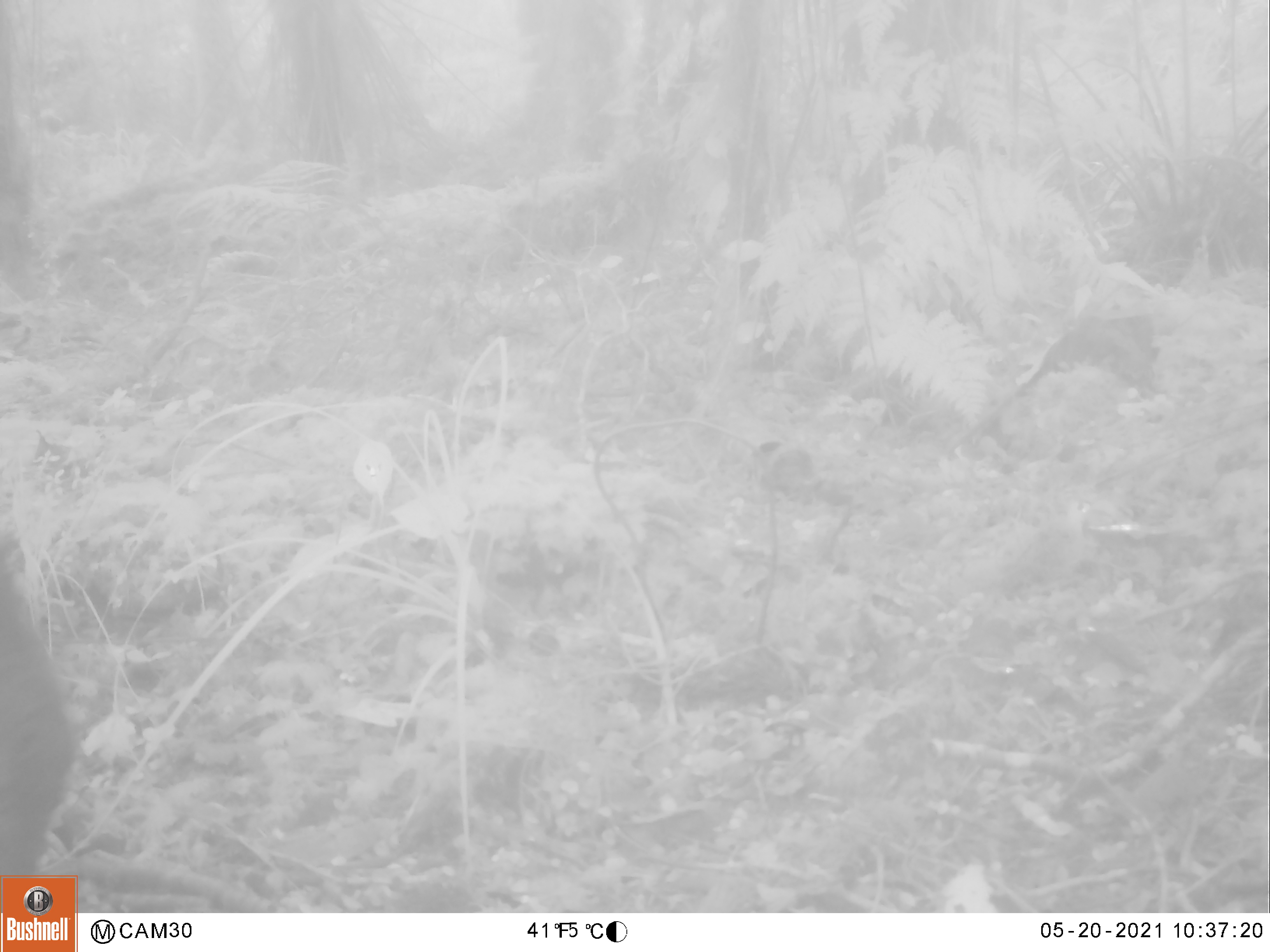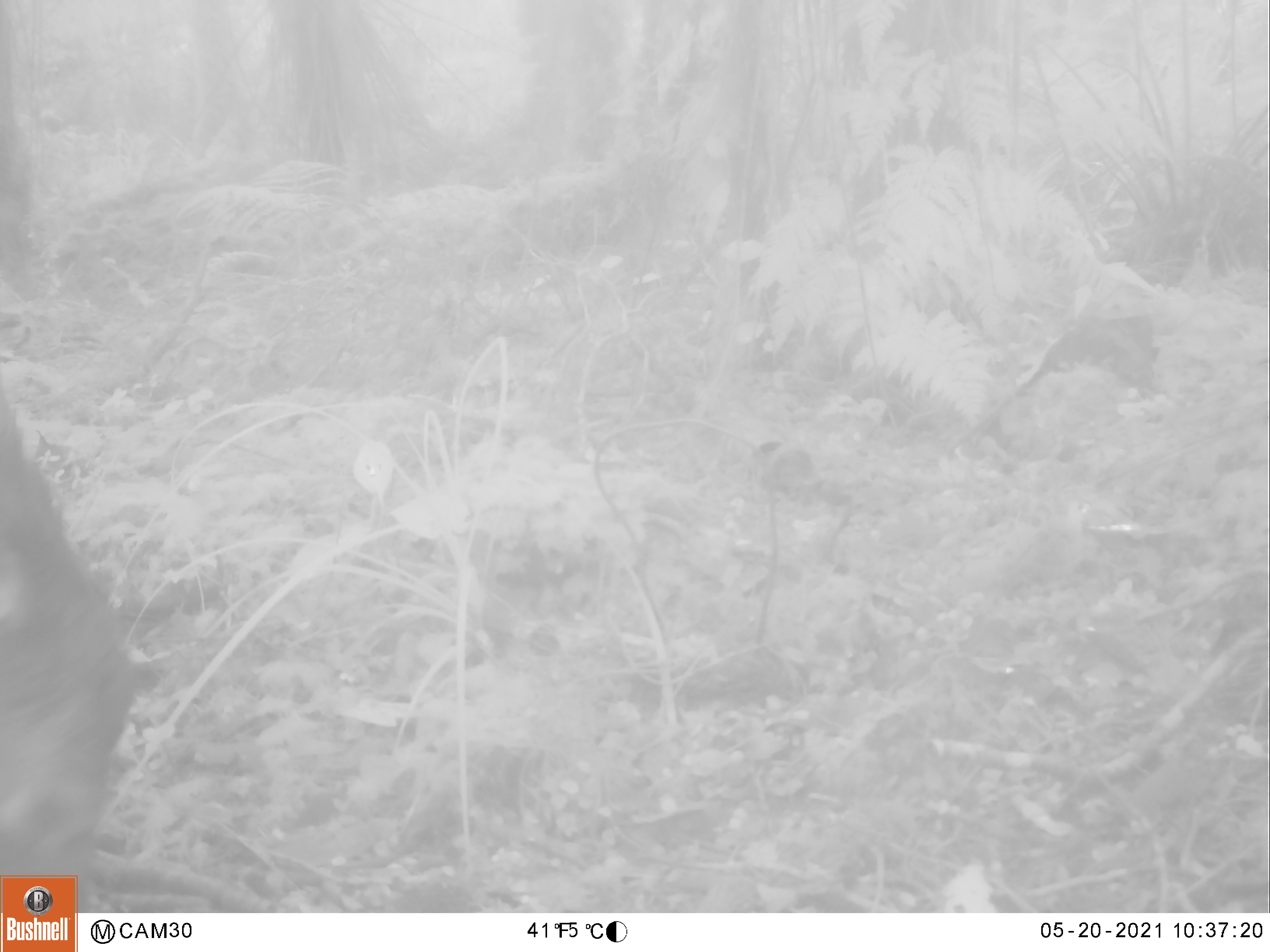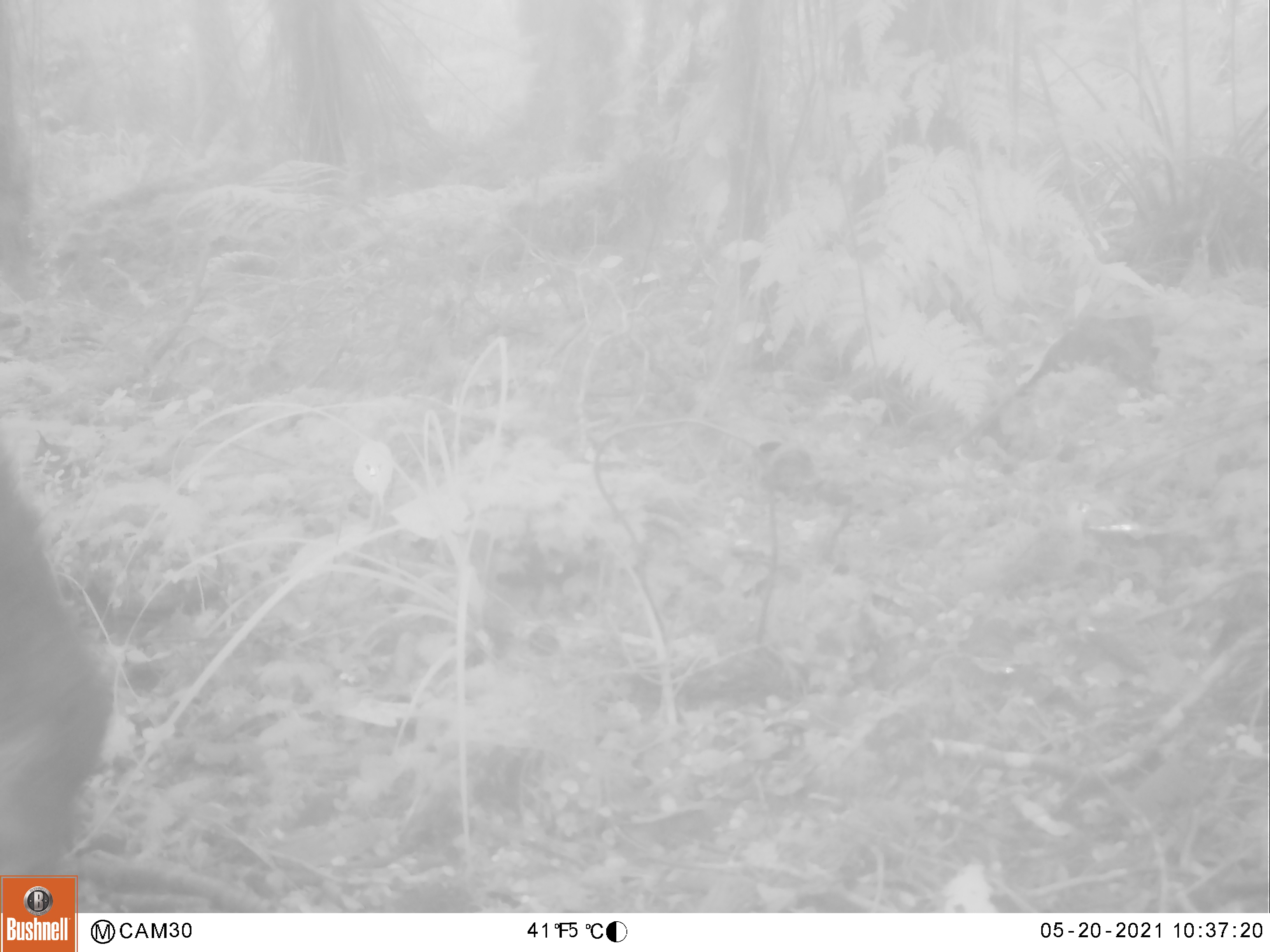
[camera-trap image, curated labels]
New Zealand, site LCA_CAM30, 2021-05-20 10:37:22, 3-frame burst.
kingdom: Animalia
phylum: Chordata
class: Mammalia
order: Artiodactyla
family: Cervidae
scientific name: Cervidae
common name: deer